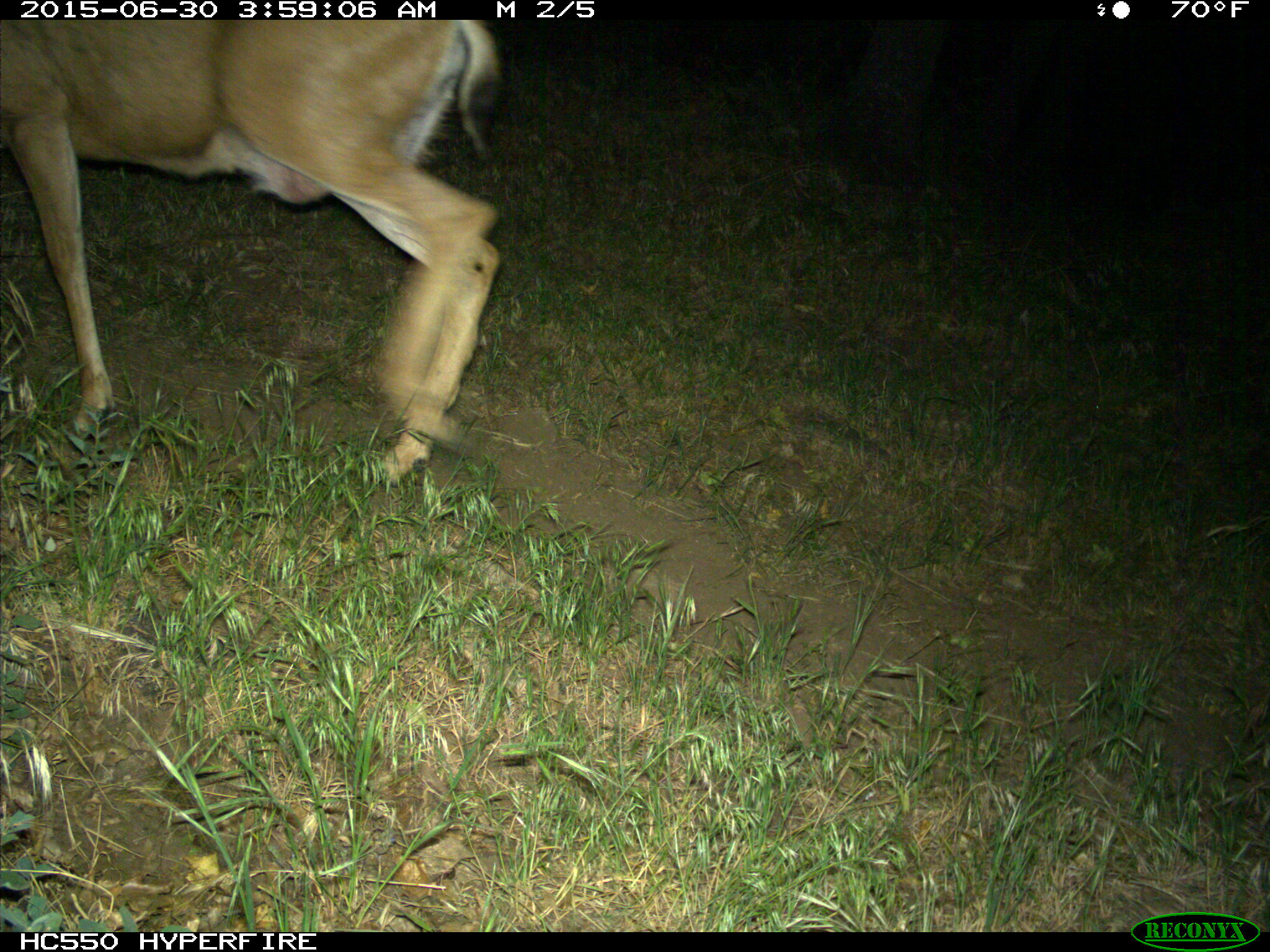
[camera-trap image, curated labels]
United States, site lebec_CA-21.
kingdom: Animalia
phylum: Chordata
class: Mammalia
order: Artiodactyla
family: Cervidae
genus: Odocoileus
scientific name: Odocoileus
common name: deer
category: unidentified deer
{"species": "unidentified deer (deer) (Odocoileus)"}